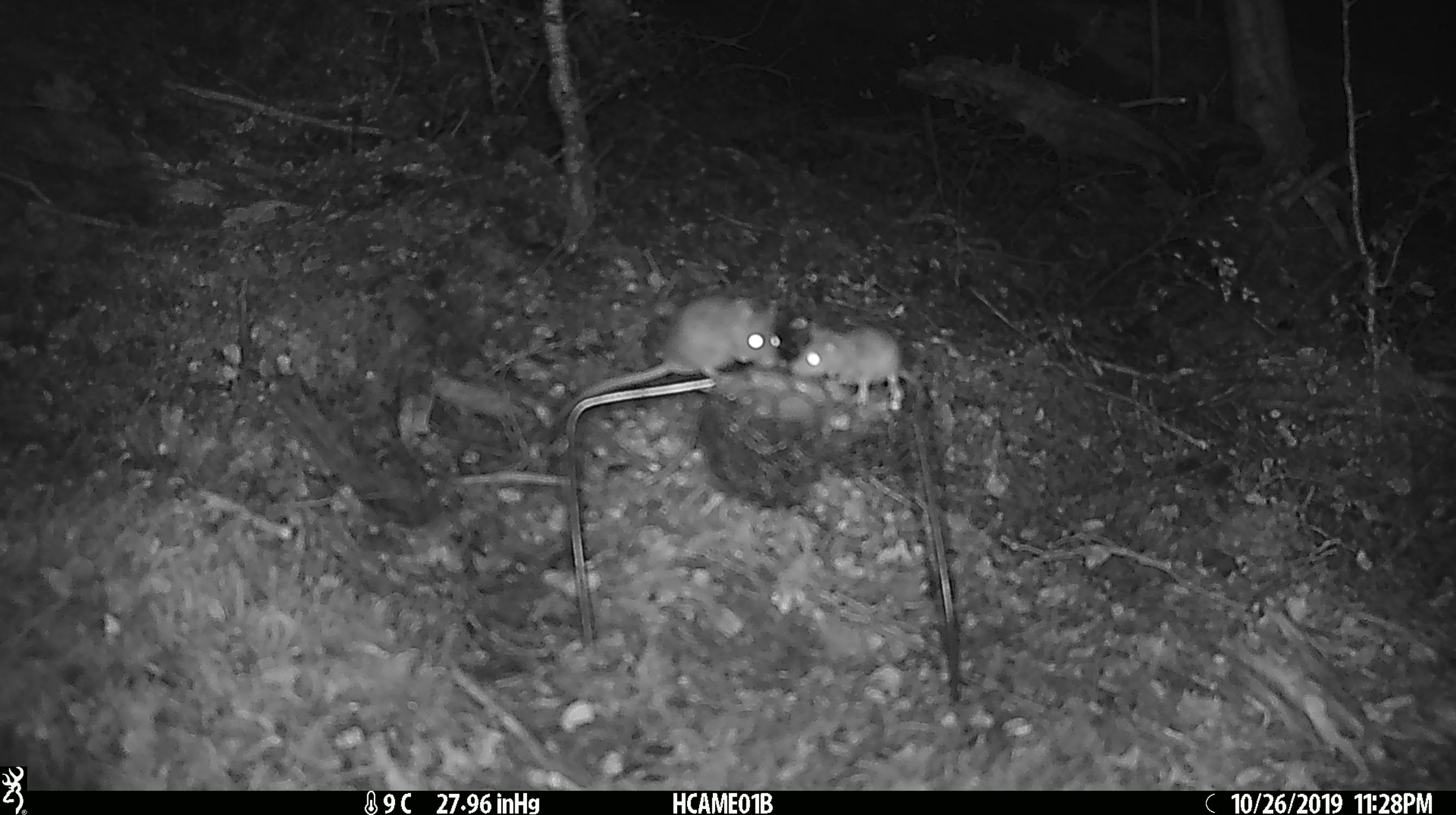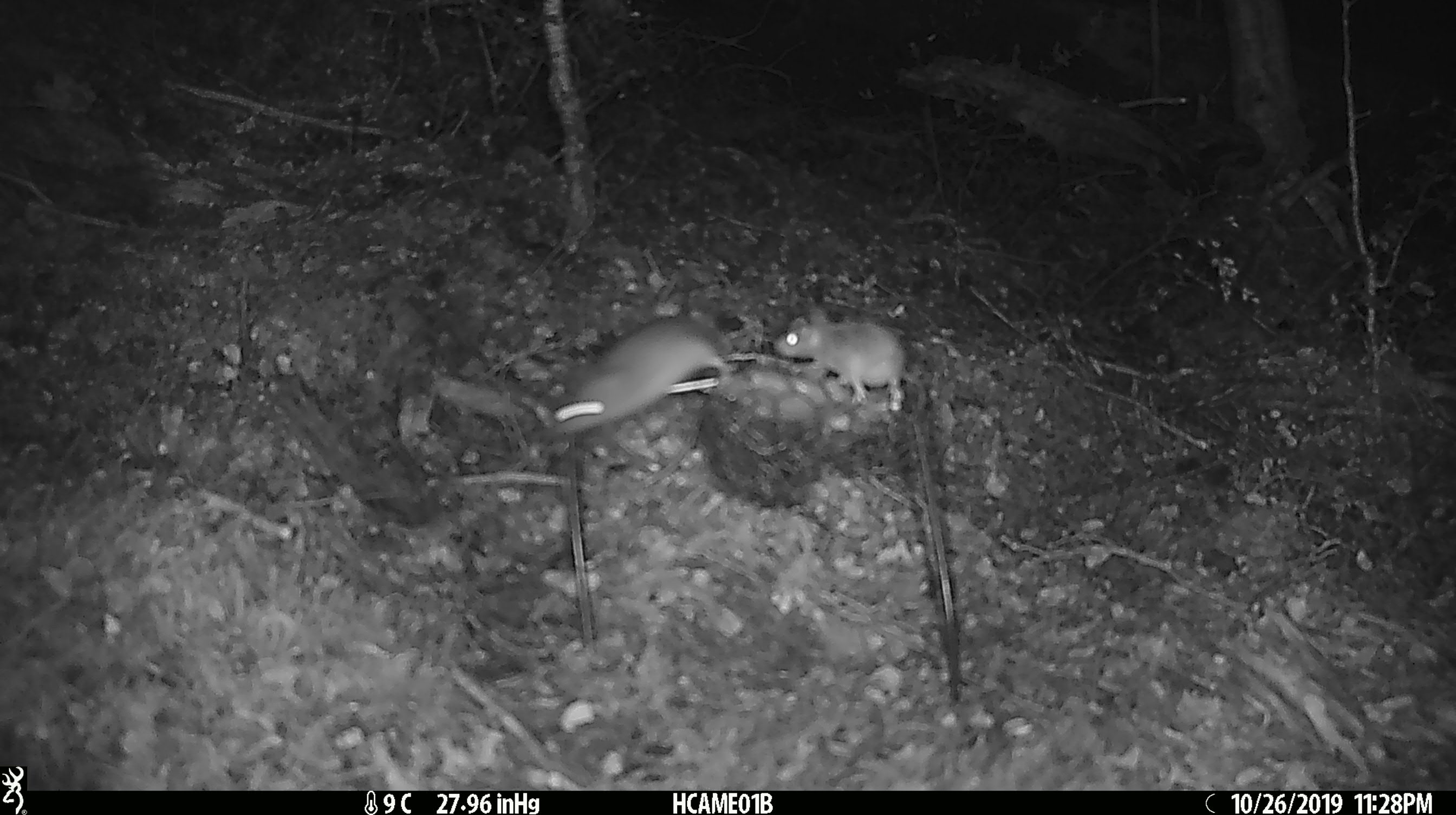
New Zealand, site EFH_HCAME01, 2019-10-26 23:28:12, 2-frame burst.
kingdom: Animalia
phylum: Chordata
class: Mammalia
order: Rodentia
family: Muridae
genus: Mus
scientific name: Mus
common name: mouse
Mouse (Mus).